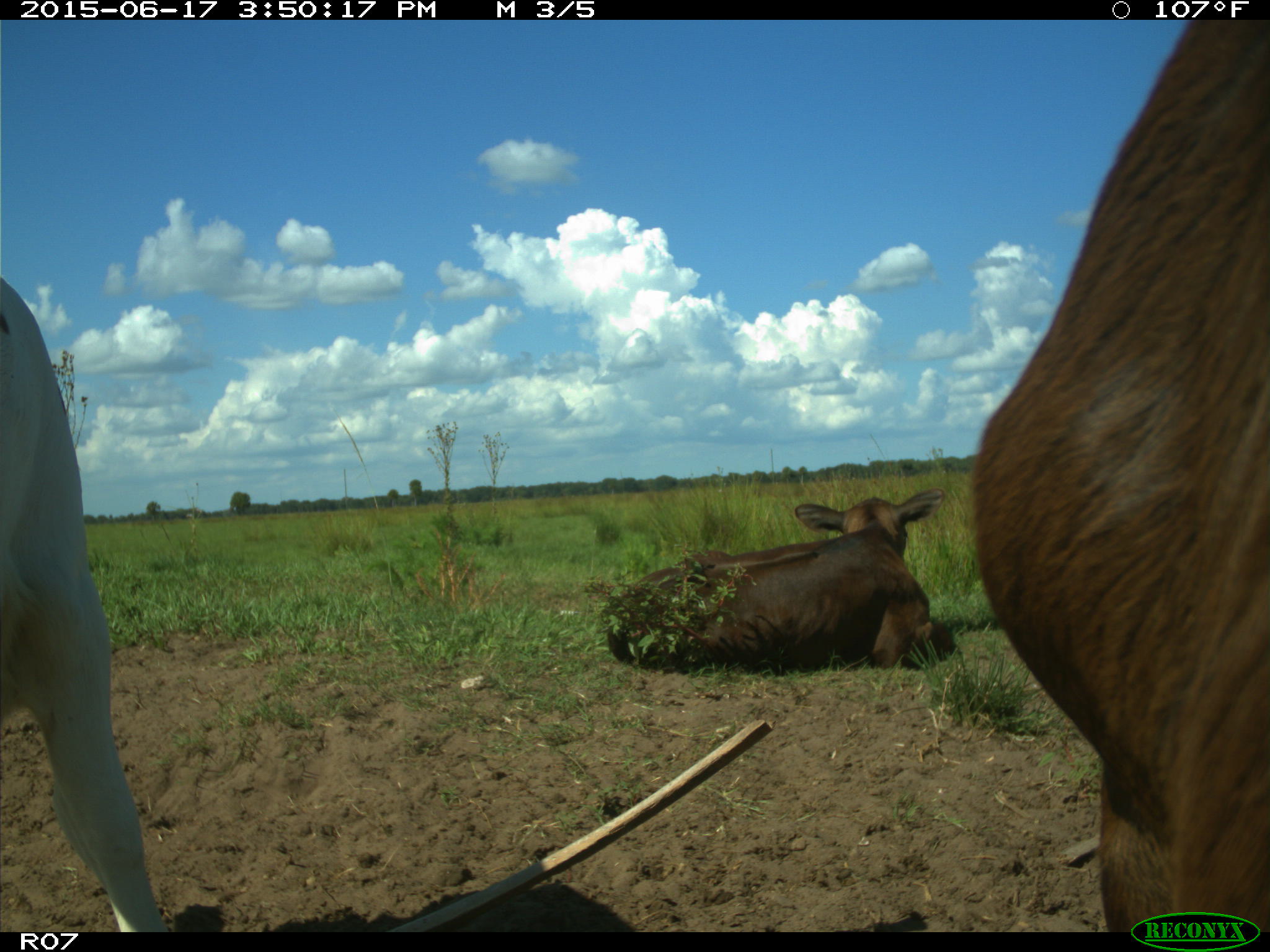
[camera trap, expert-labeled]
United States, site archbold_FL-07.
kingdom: Animalia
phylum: Chordata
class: Mammalia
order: Artiodactyla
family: Bovidae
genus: Bos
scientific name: Bos taurus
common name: domestic cow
Bos taurus (domestic cow).